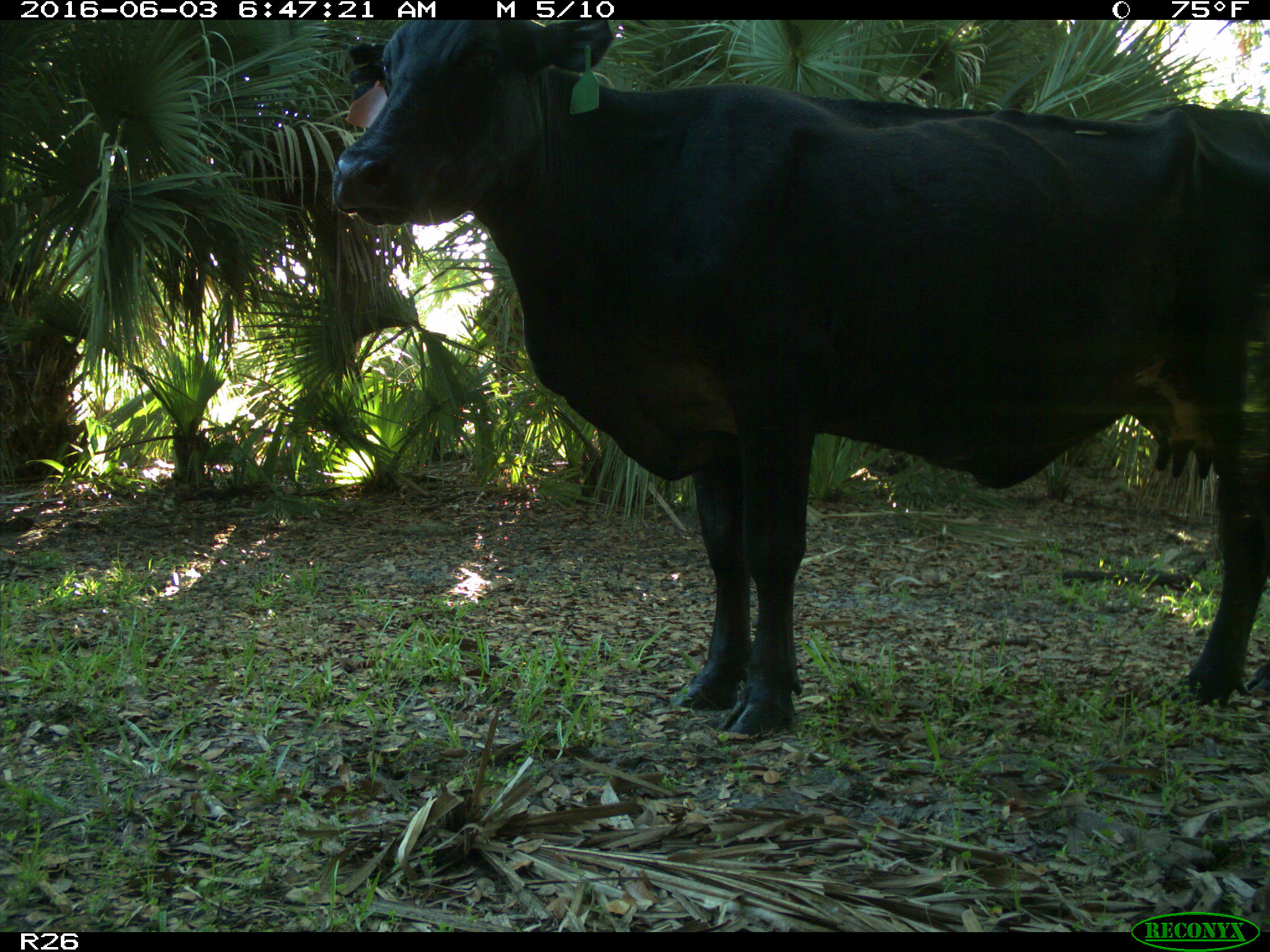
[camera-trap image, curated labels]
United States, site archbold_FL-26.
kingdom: Animalia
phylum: Chordata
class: Mammalia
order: Artiodactyla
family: Bovidae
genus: Bos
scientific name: Bos taurus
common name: domestic cow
Bos taurus (domestic cow).